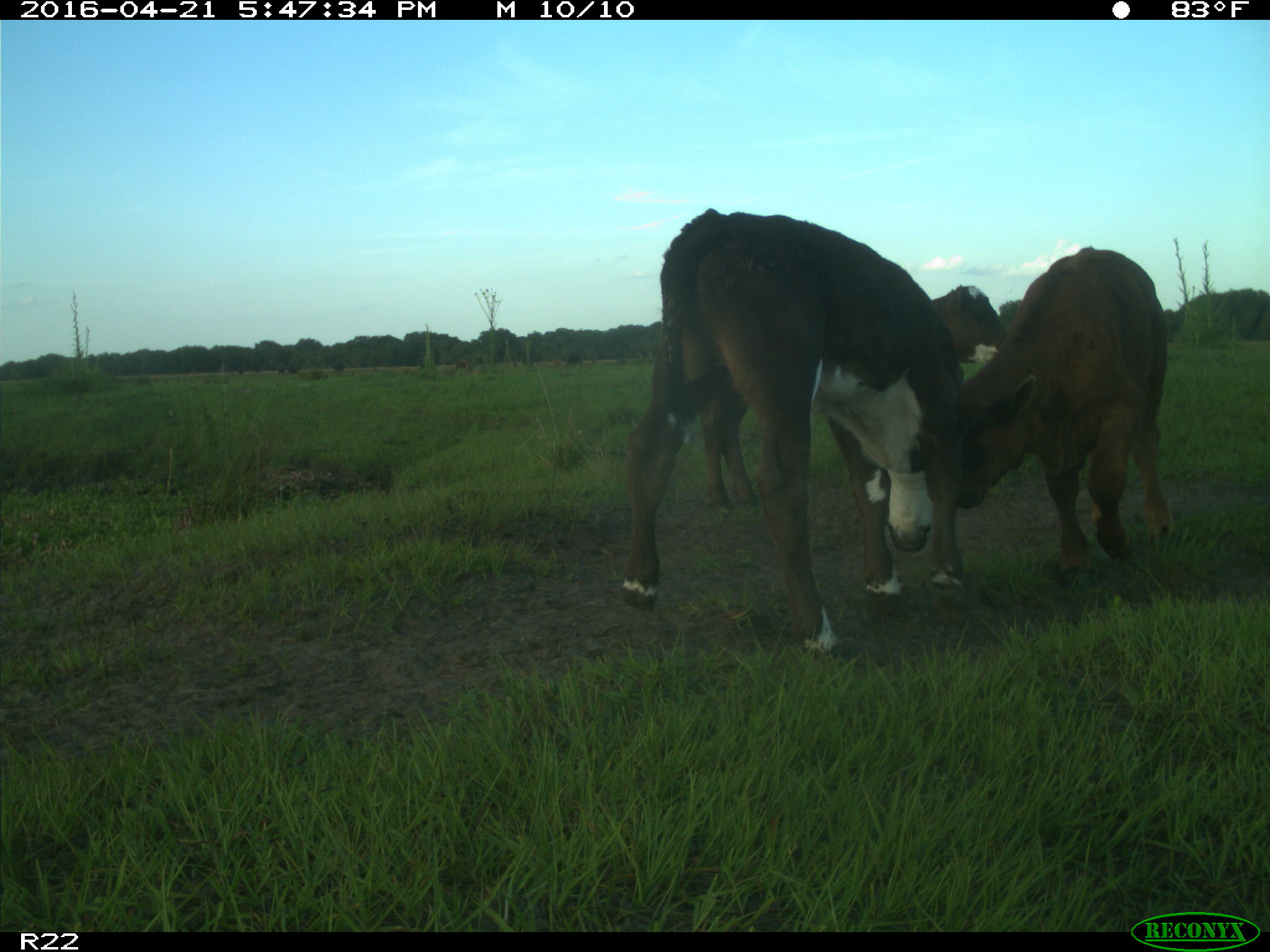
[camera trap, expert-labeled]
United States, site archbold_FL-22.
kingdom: Animalia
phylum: Chordata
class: Mammalia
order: Artiodactyla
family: Bovidae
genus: Bos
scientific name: Bos taurus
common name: domestic cow